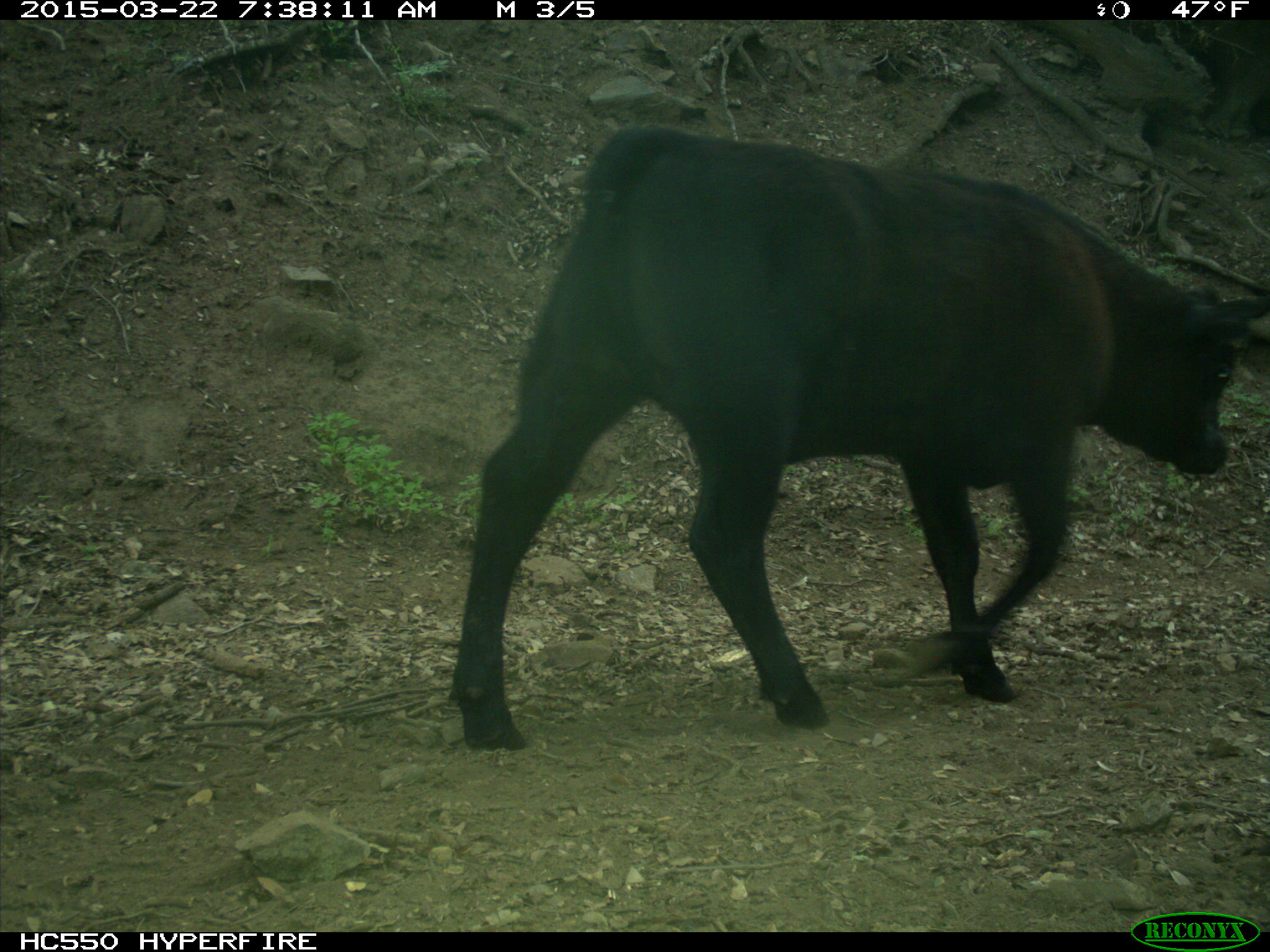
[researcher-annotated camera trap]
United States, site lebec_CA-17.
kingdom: Animalia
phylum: Chordata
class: Mammalia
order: Artiodactyla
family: Bovidae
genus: Bos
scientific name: Bos taurus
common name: domestic cow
Bos taurus (domestic cow).